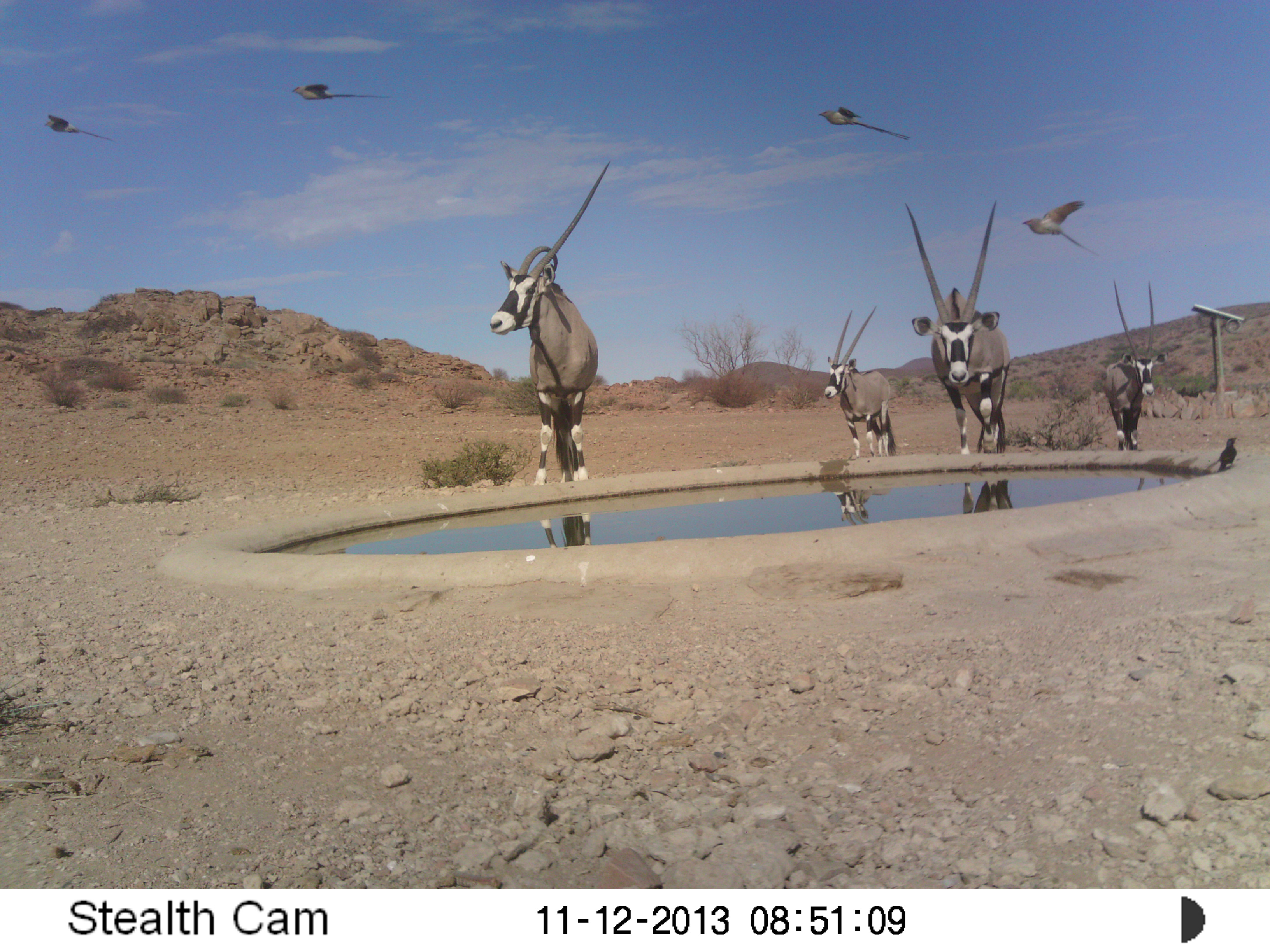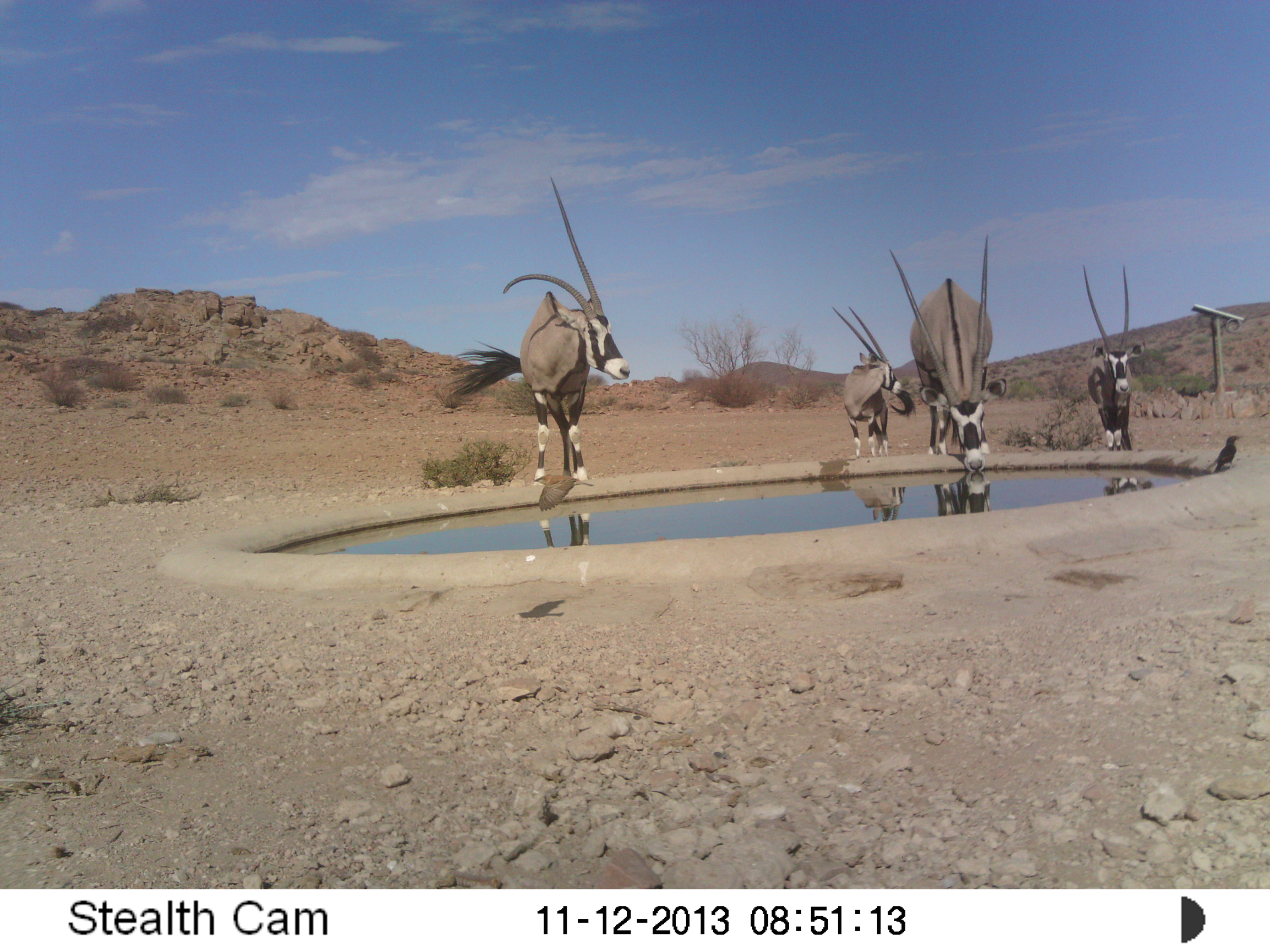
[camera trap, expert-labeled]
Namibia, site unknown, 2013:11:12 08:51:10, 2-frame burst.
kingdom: Animalia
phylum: Chordata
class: Mammalia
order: Artiodactyla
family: Bovidae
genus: Oryx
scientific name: Oryx gazella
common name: gemsbok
Oryx gazella (gemsbok).